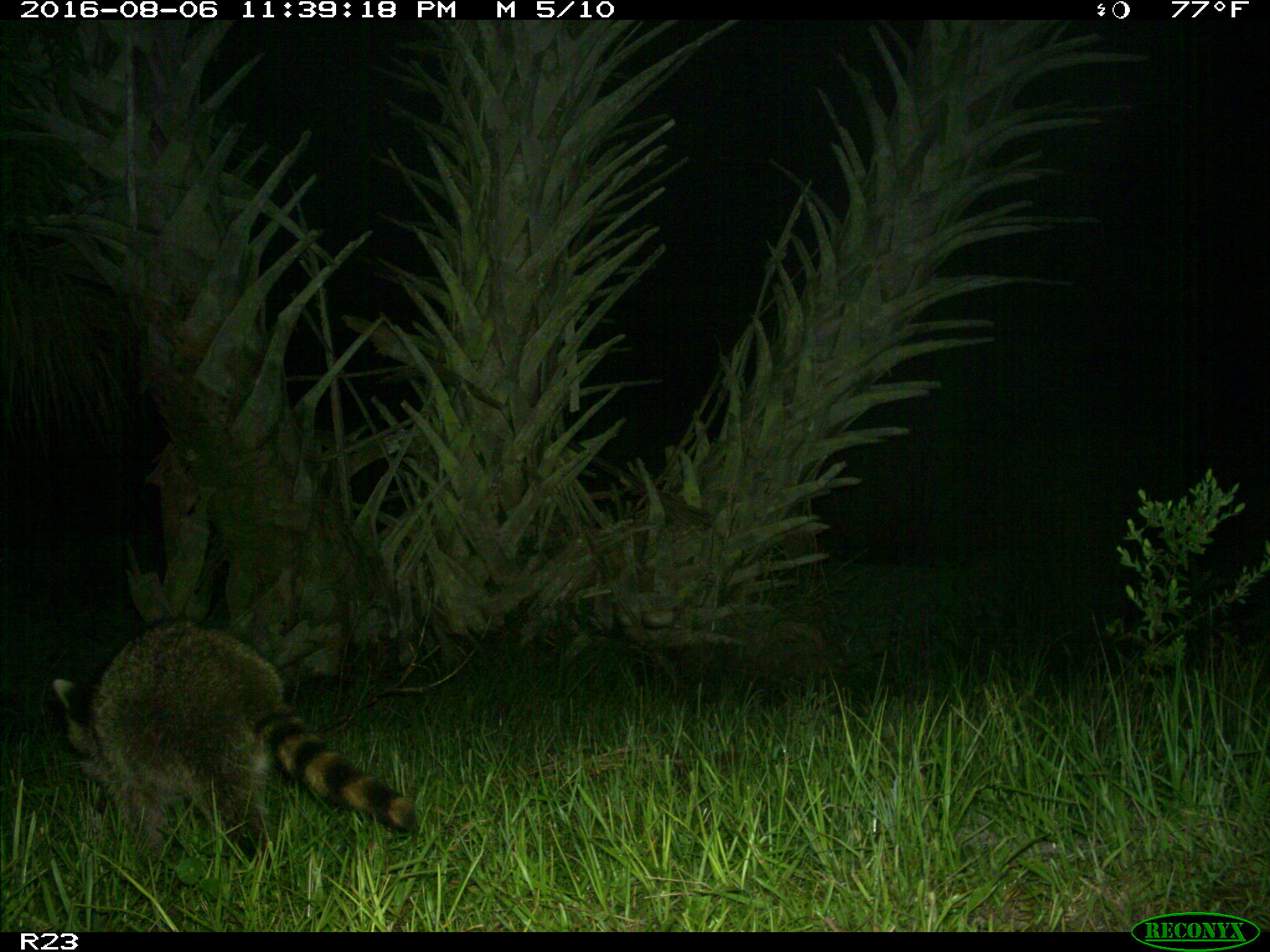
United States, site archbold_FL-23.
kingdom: Animalia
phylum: Chordata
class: Mammalia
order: Carnivora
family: Procyonidae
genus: Procyon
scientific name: Procyon lotor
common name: common raccoon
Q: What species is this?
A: Procyon lotor (common raccoon).